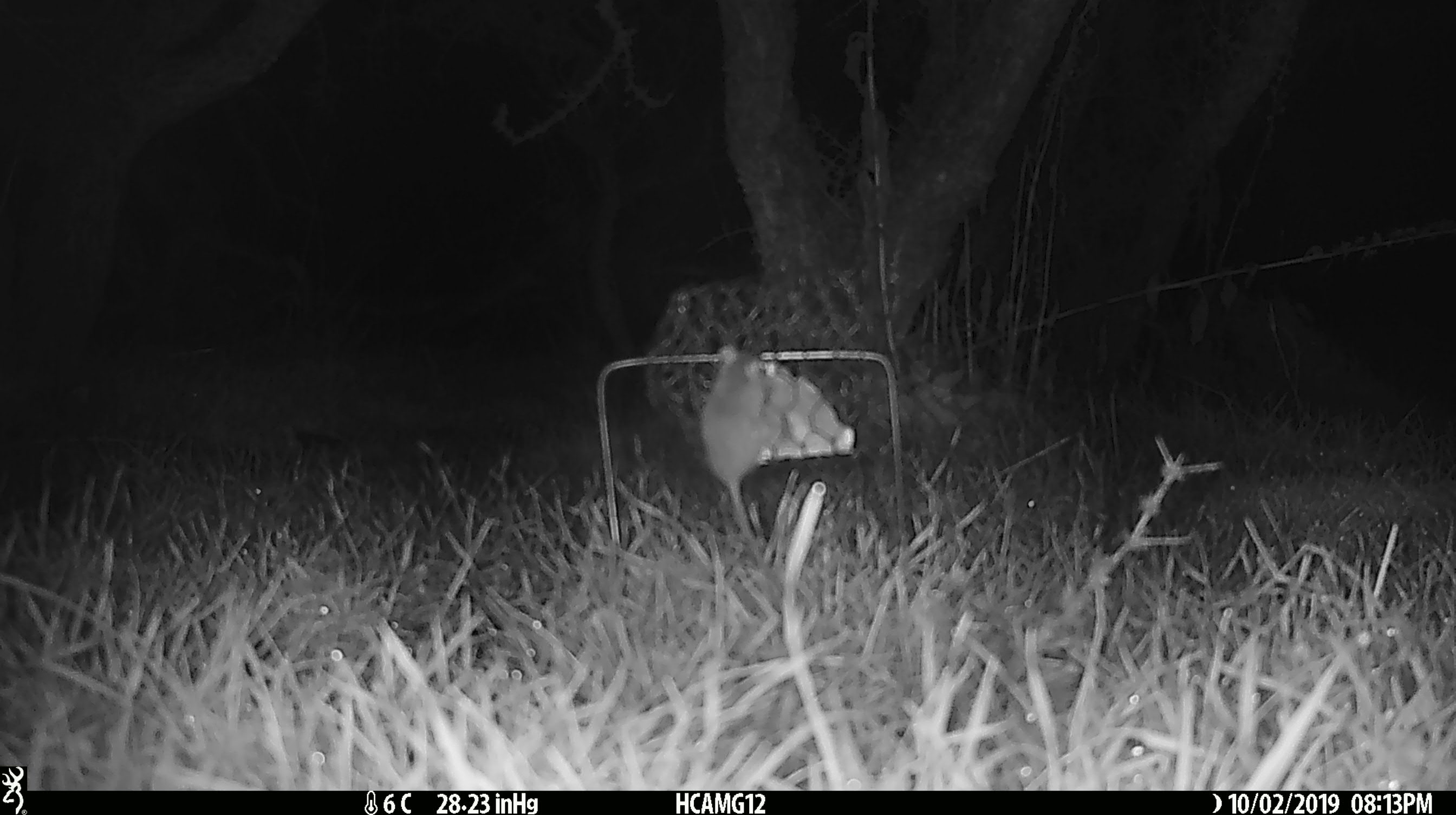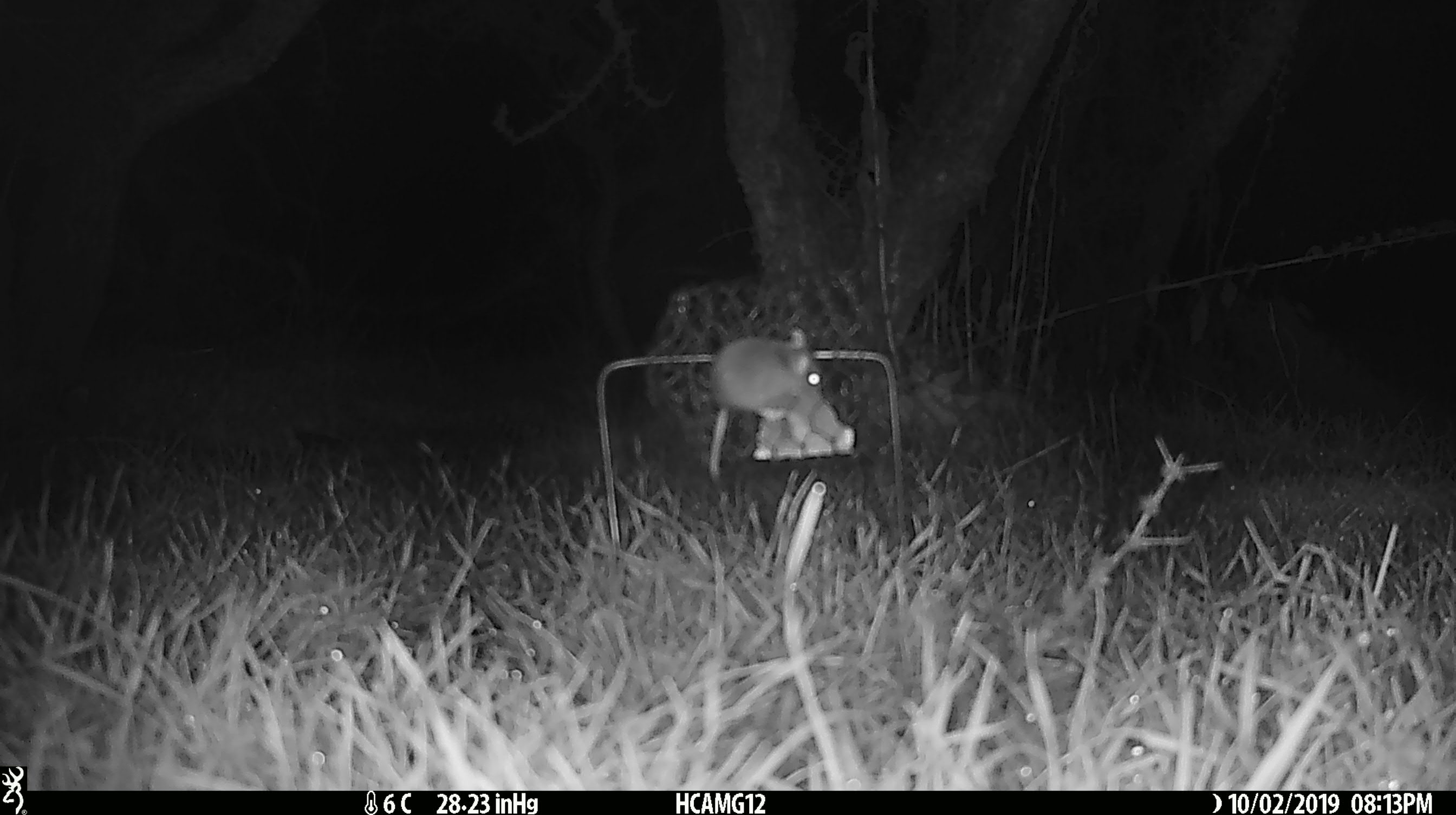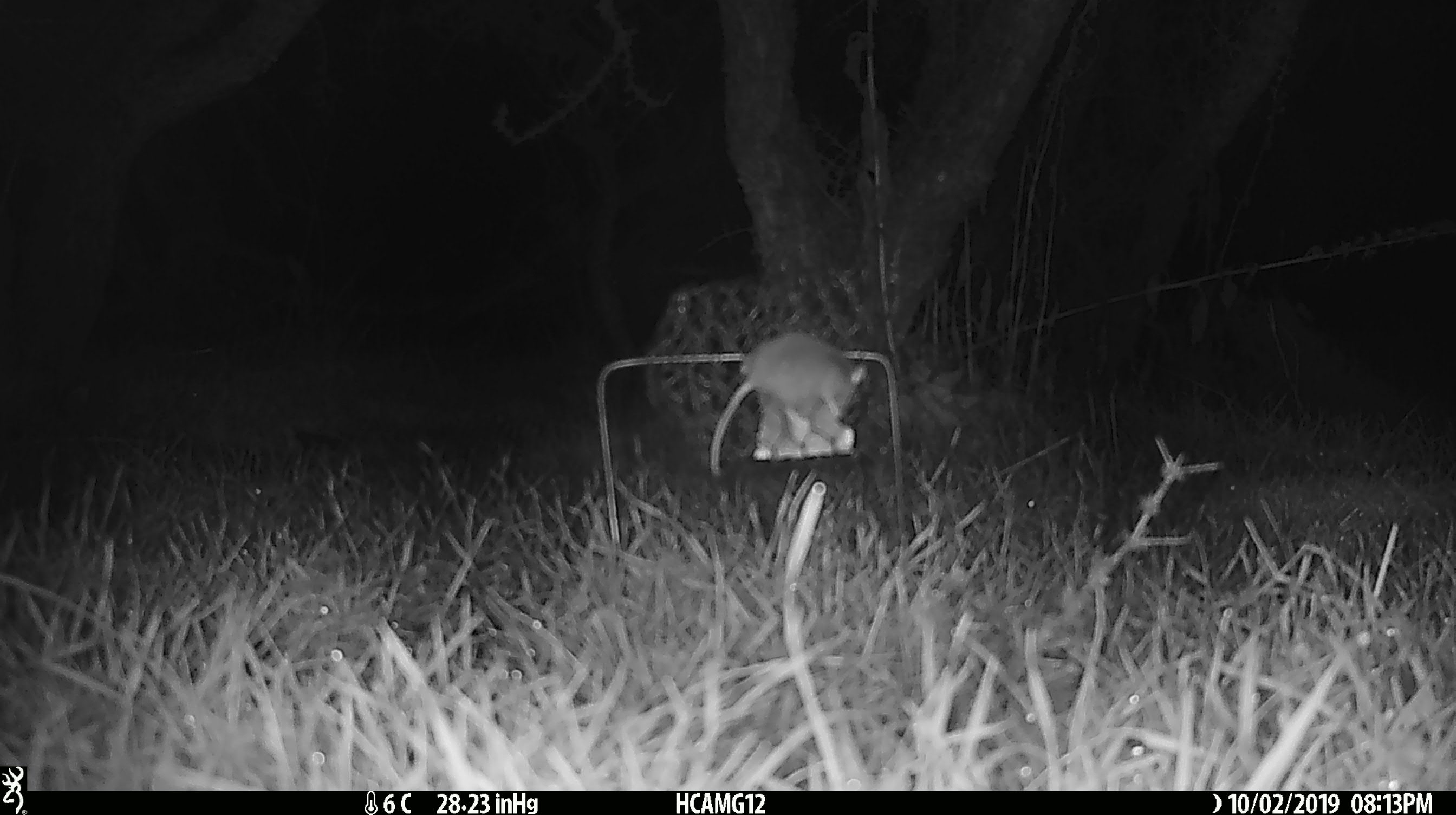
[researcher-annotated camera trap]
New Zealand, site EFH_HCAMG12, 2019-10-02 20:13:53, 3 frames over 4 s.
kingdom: Animalia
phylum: Chordata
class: Mammalia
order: Rodentia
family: Muridae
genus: Mus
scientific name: Mus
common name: mouse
Mouse (Mus).